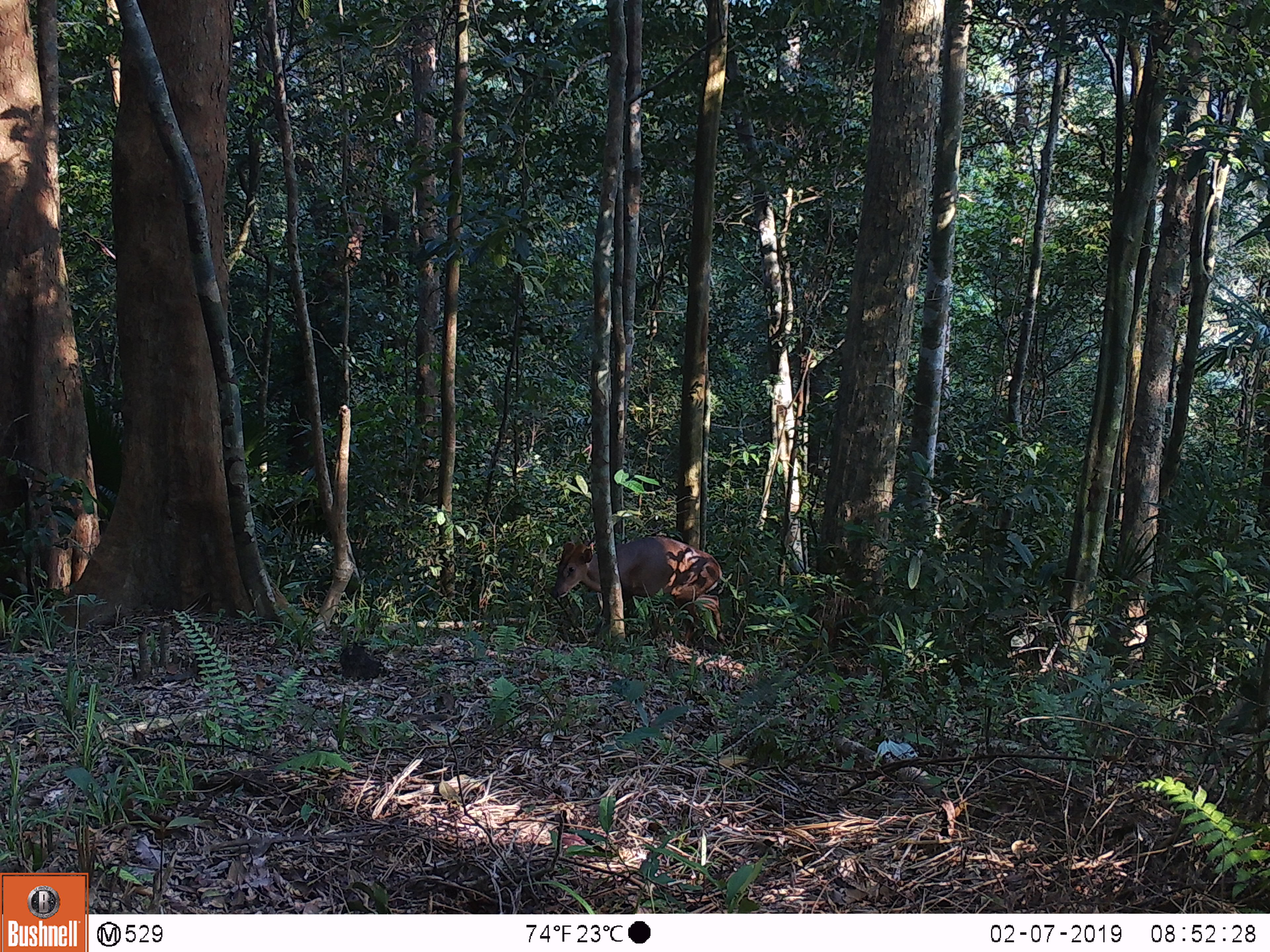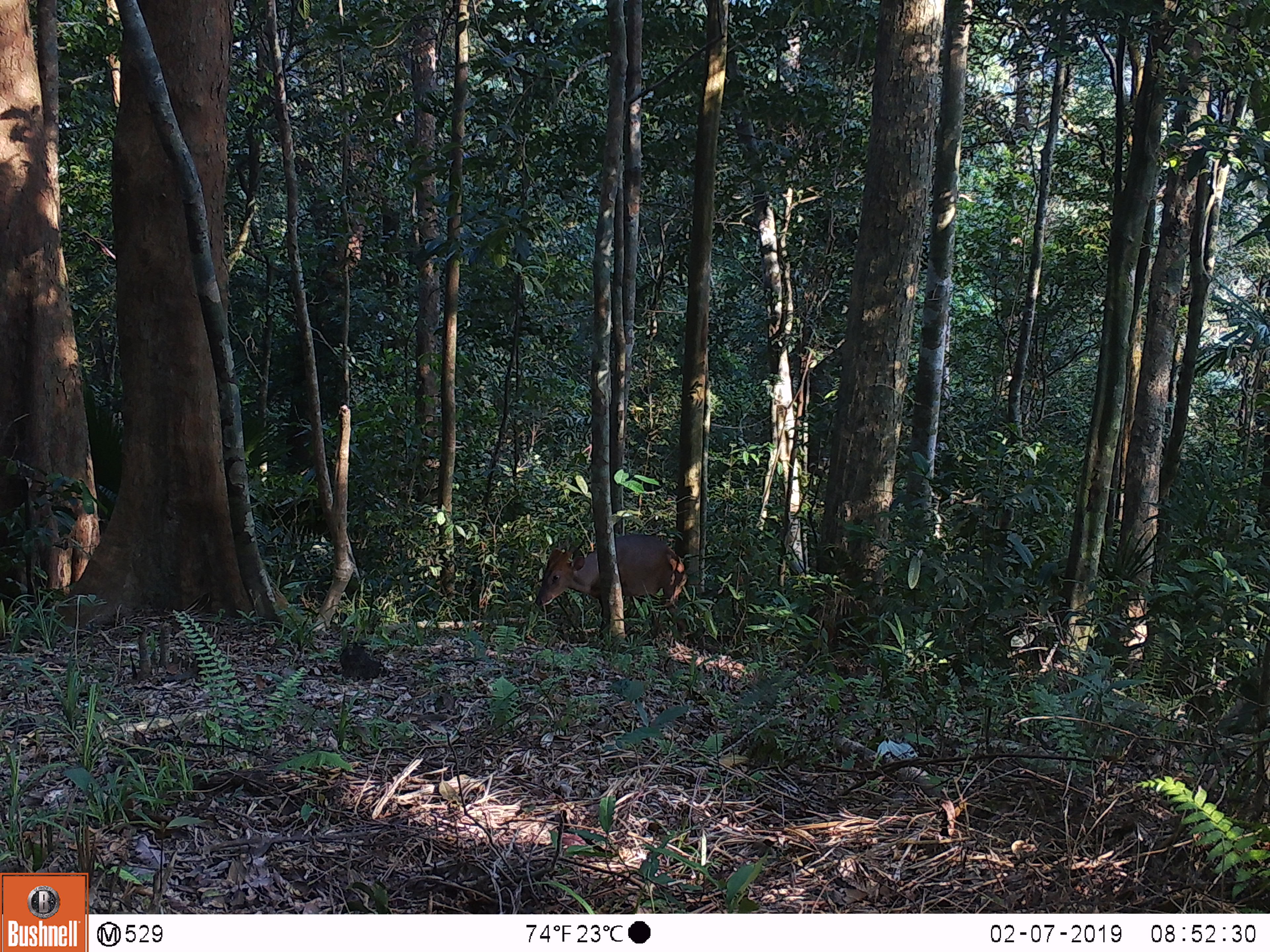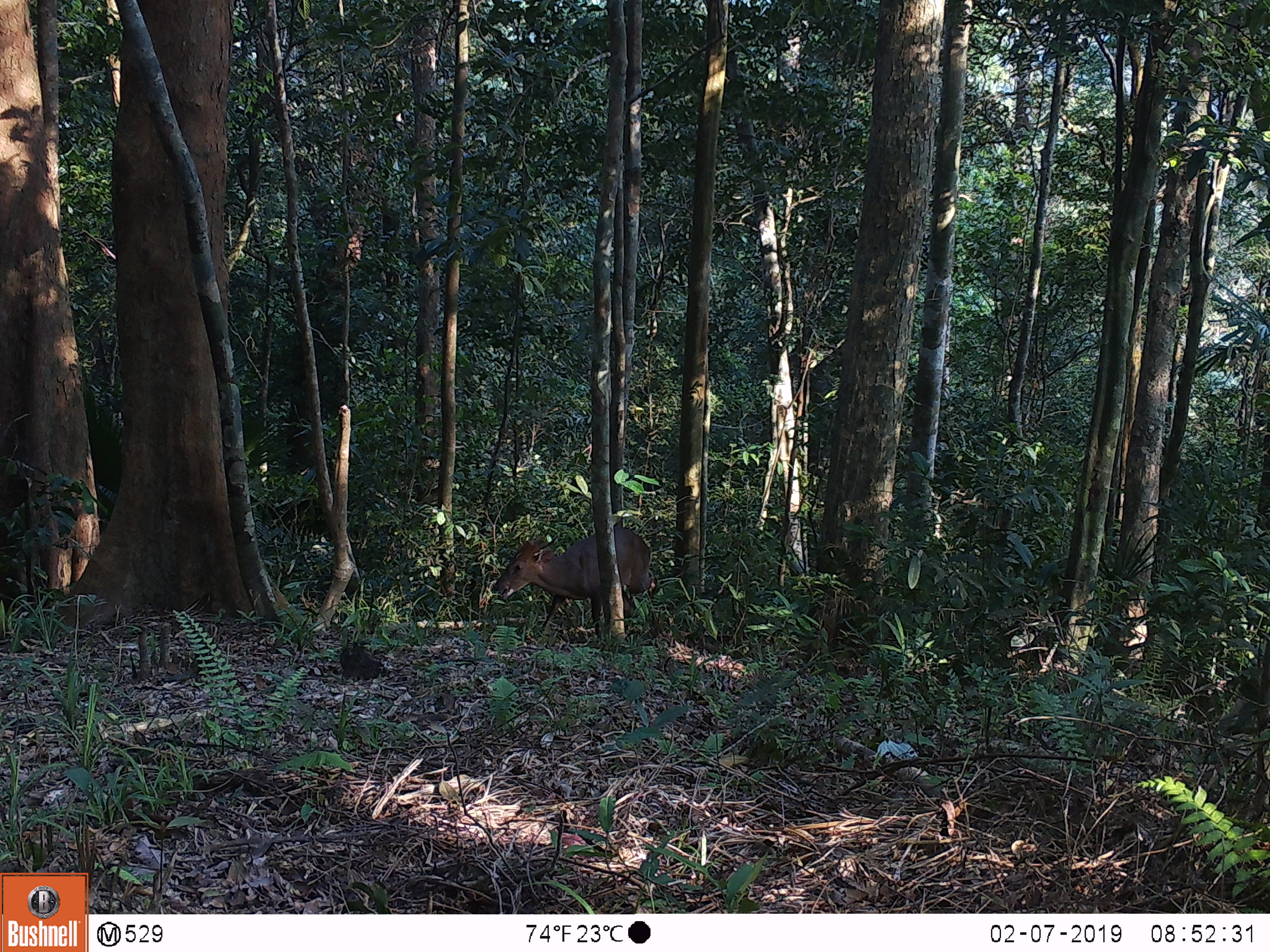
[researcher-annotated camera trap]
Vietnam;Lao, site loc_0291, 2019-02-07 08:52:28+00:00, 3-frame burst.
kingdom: Animalia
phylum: Chordata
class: Mammalia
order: Artiodactyla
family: Cervidae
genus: Muntiacus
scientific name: Muntiacus vuquangensis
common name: large-antlered muntjac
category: large antlered muntjac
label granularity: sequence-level